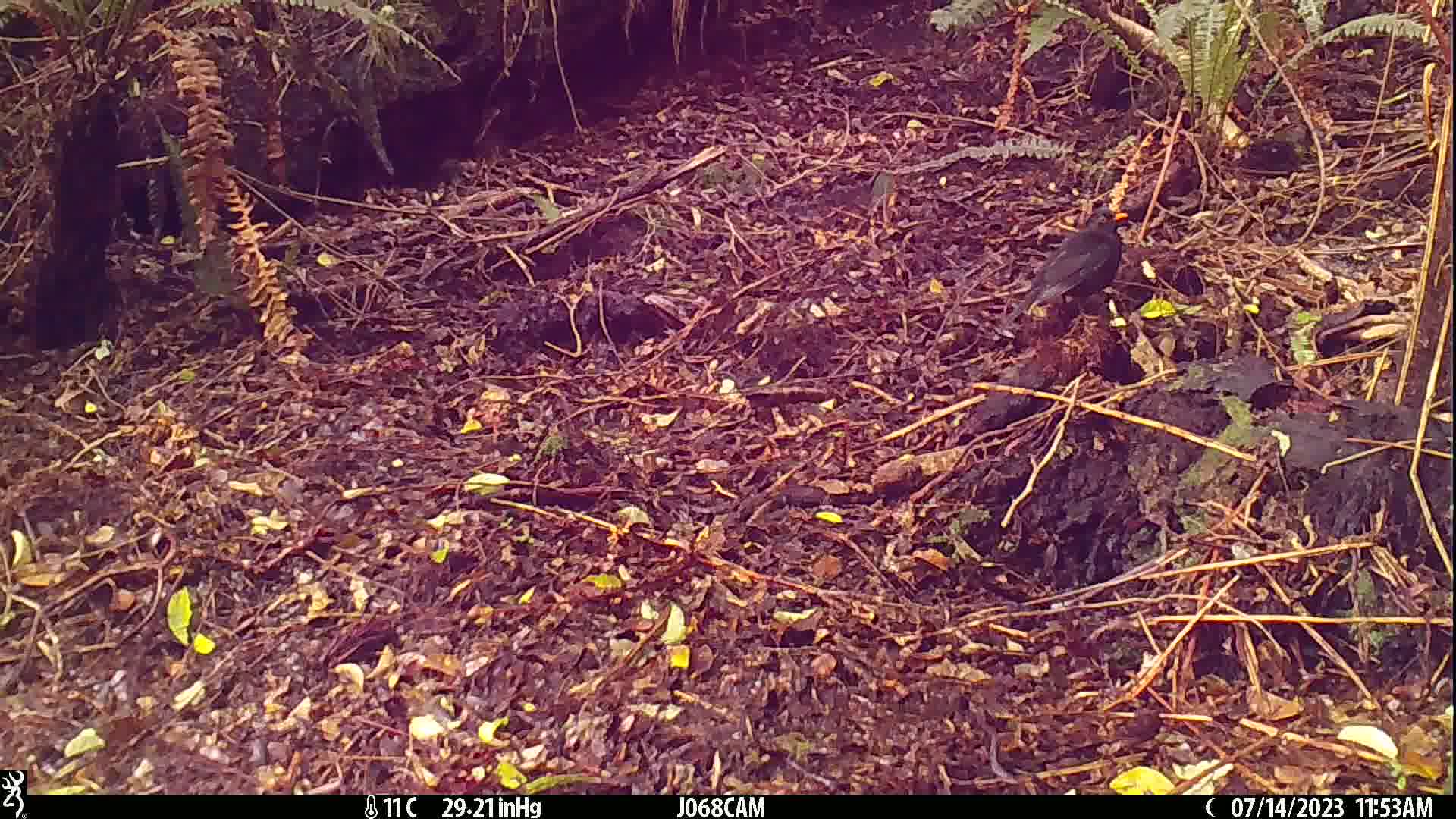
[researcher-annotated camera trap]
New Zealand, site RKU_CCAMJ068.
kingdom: Animalia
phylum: Chordata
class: Aves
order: Passeriformes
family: Turdidae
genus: Turdus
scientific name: Turdus merula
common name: eurasian blackbird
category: blackbird